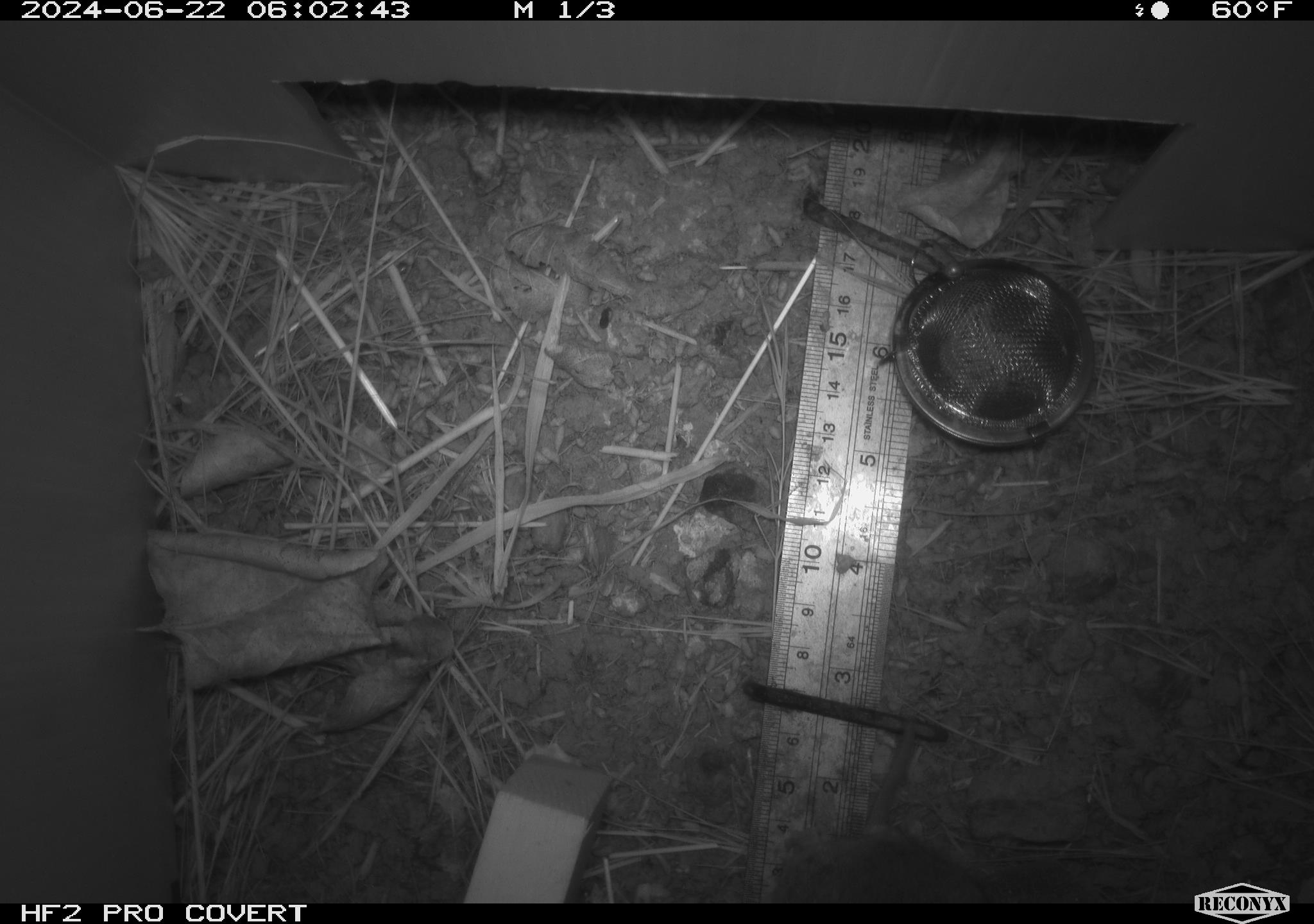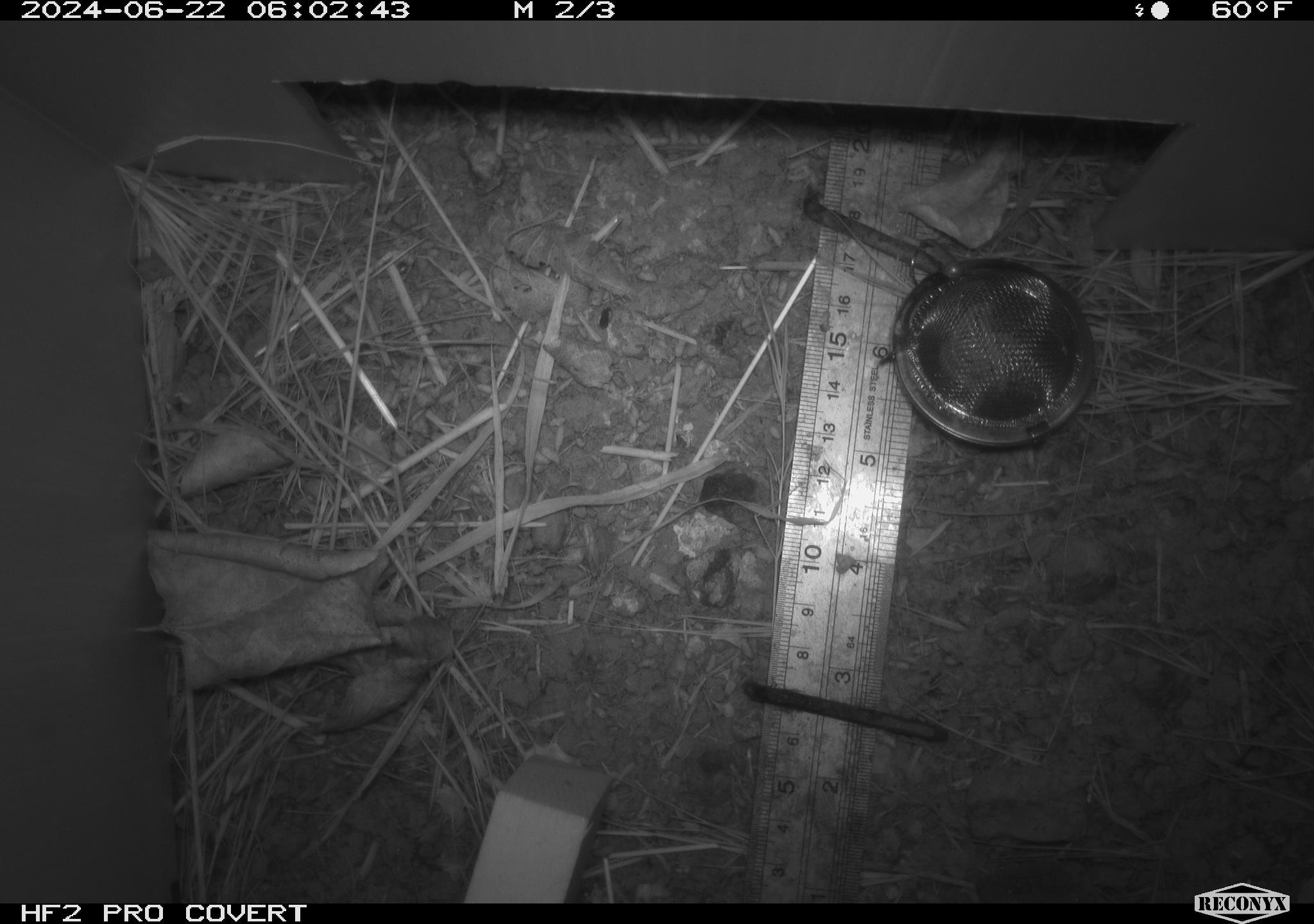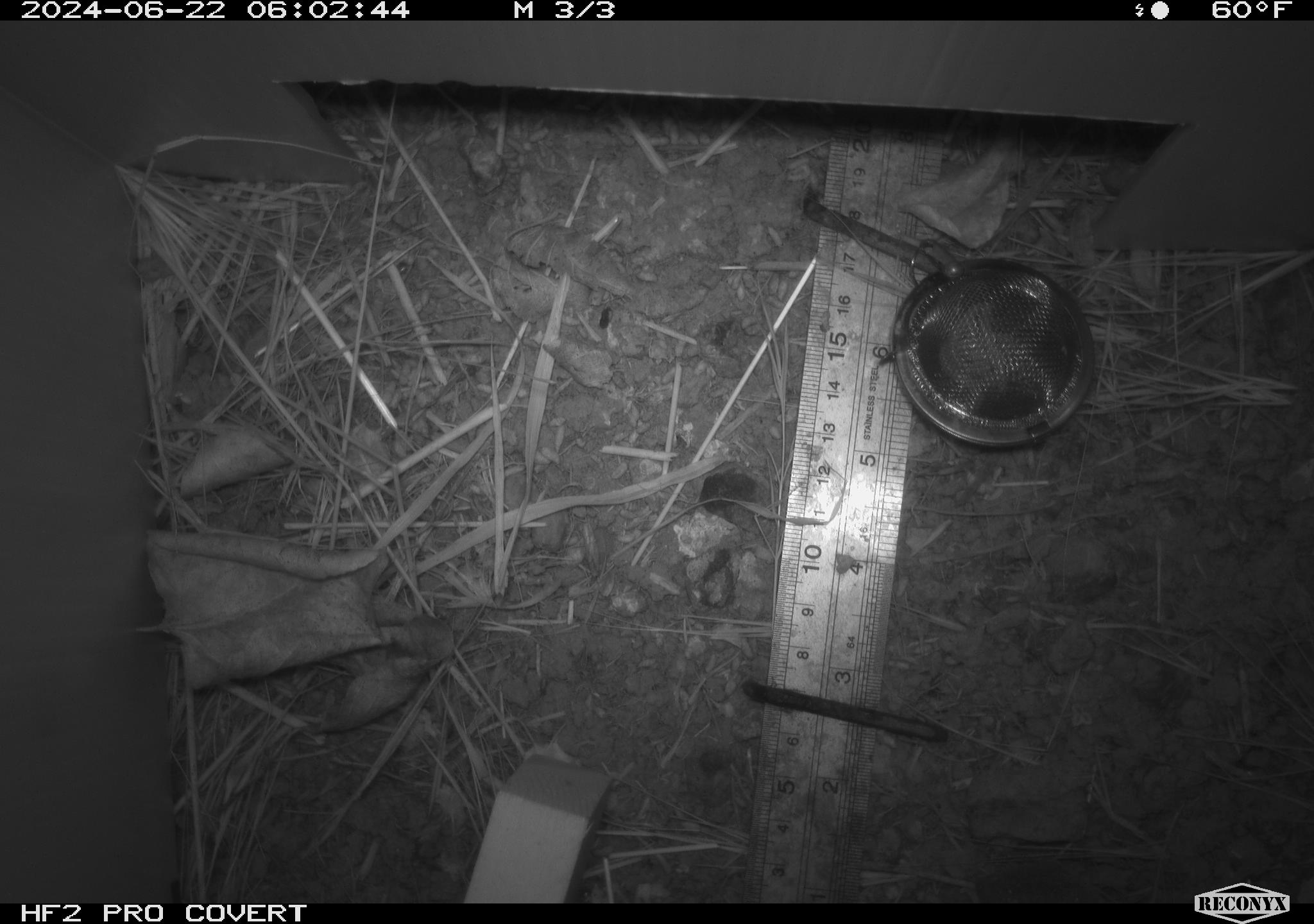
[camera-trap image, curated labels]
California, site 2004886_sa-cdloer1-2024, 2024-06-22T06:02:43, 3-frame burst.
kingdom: Animalia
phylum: Chordata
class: Mammalia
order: Rodentia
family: Cricetidae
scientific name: Arvicolinae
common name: voles, lemmings, and muskrats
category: arvicolinae subfamily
Arvicolinae subfamily (voles, lemmings, and muskrats) (Arvicolinae).